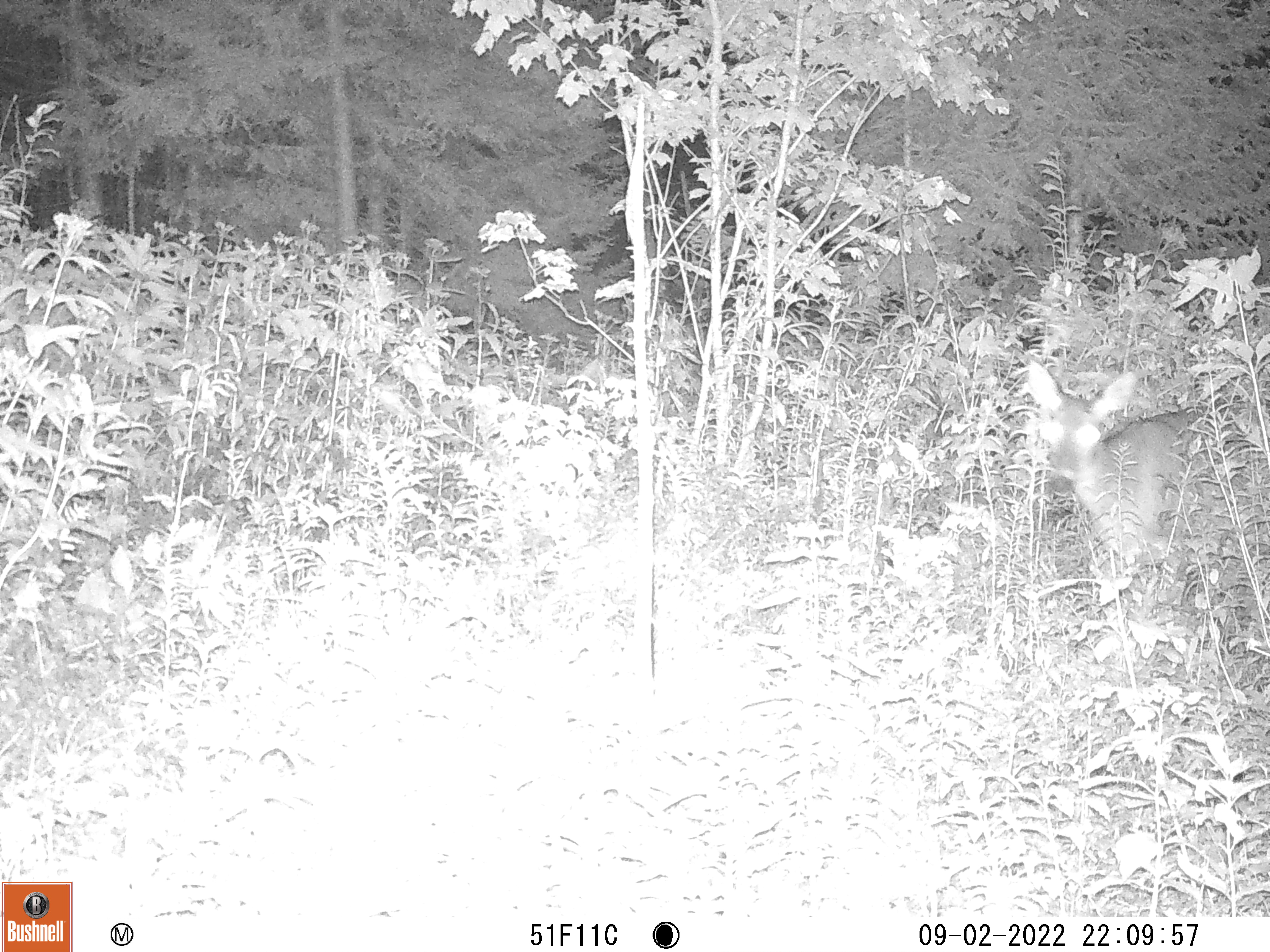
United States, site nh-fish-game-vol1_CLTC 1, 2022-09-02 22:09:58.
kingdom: Animalia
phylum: Chordata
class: Mammalia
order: Artiodactyla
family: Cervidae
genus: Odocoileus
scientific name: Odocoileus virginianus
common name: white-tailed deer